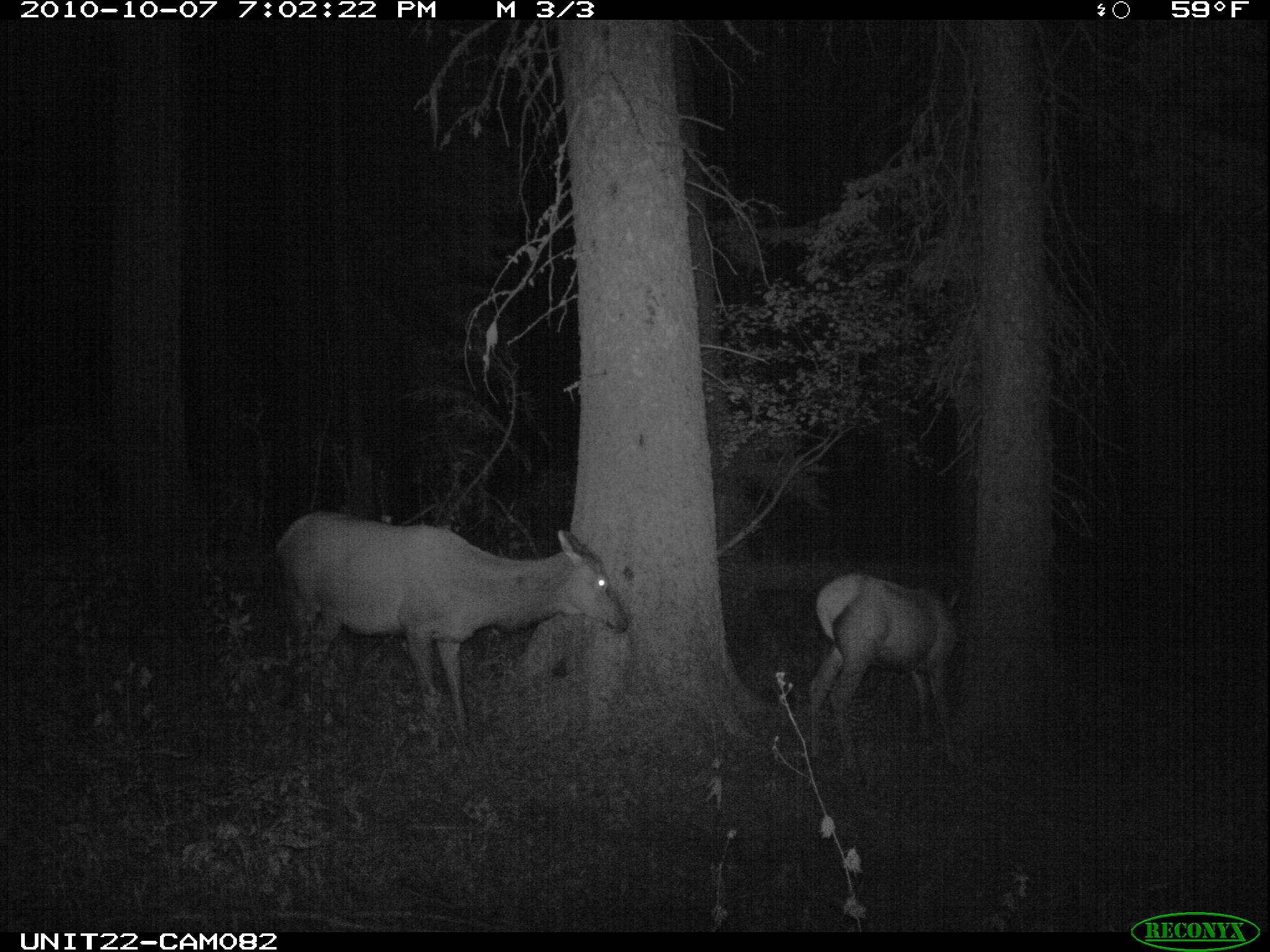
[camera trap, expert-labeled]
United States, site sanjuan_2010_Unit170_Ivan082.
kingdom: Animalia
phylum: Chordata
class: Mammalia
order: Artiodactyla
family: Cervidae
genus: Cervus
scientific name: Cervus elaphus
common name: red deer